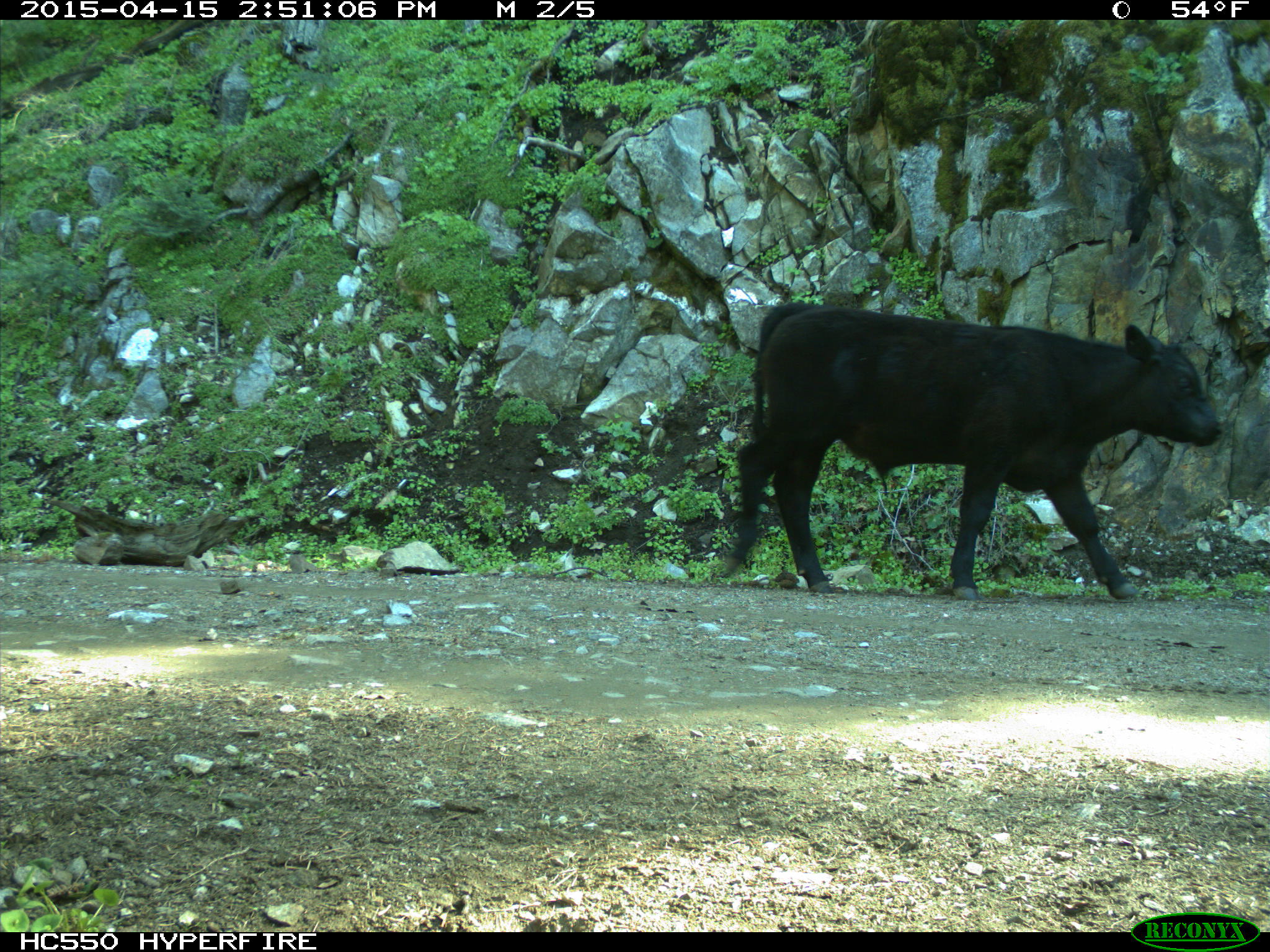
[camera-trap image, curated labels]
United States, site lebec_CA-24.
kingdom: Animalia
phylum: Chordata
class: Mammalia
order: Artiodactyla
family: Bovidae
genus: Bos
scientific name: Bos taurus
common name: domestic cow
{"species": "Bos taurus (domestic cow)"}